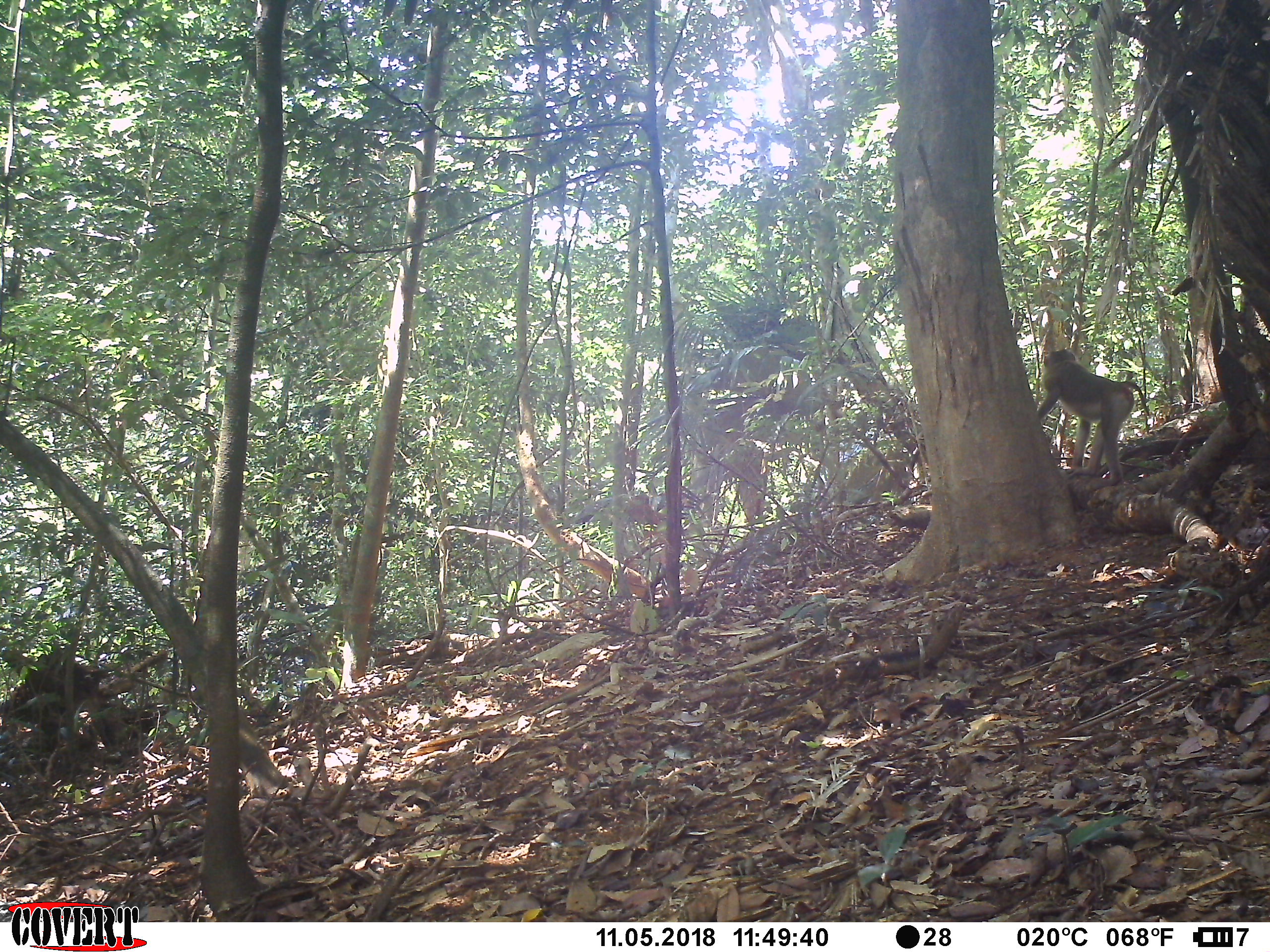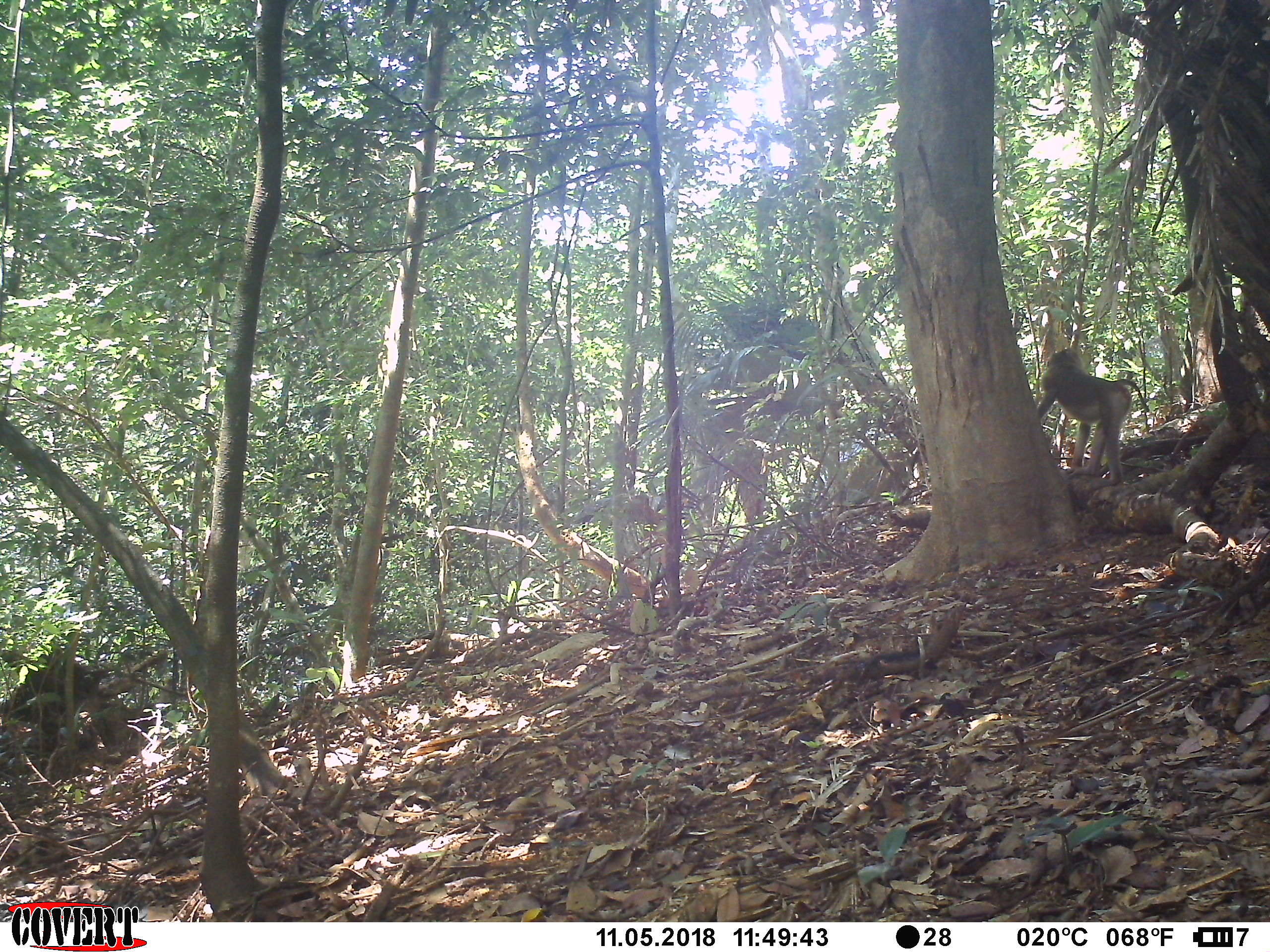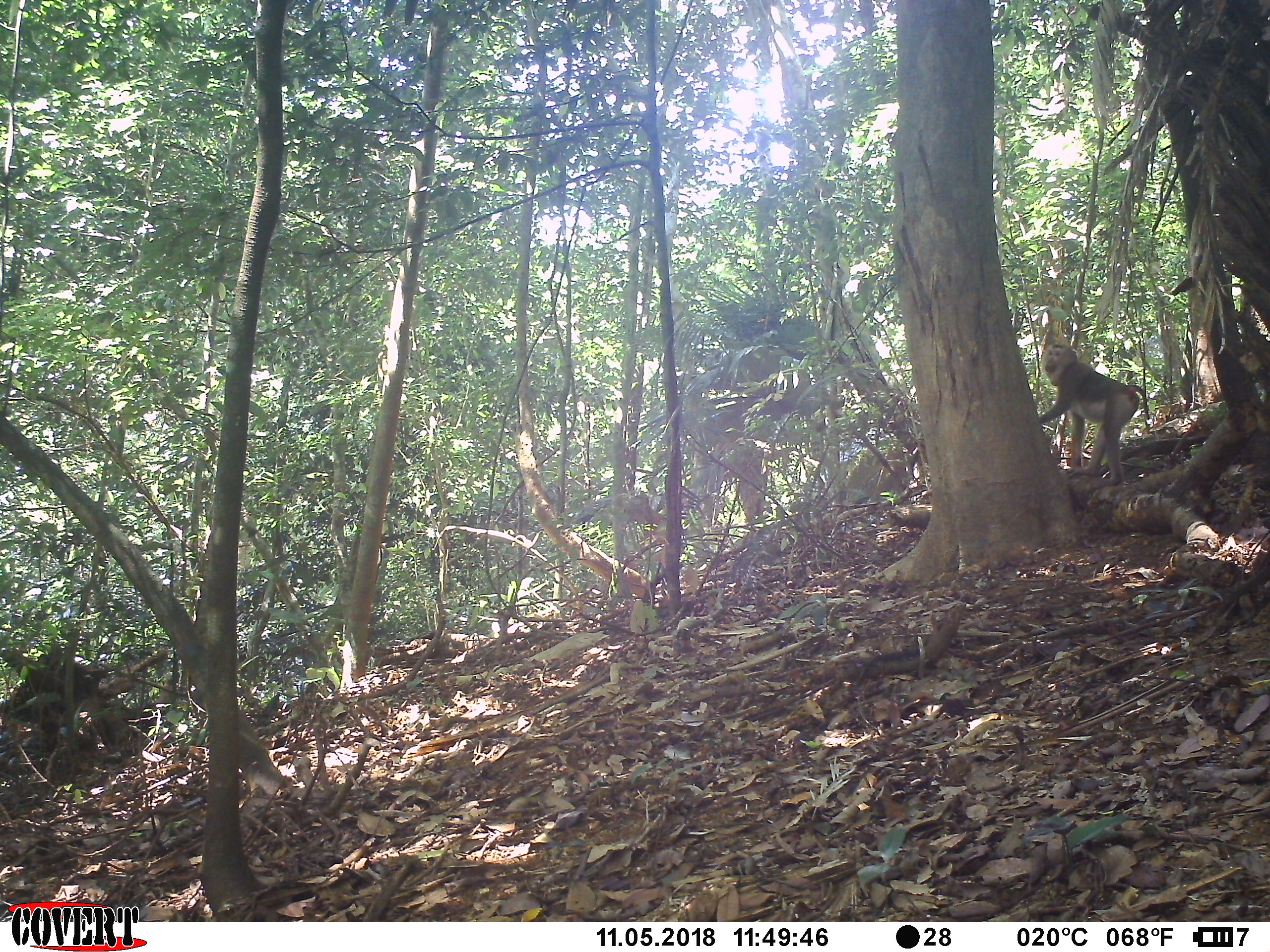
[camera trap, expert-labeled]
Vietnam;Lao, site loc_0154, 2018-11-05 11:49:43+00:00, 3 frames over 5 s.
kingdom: Animalia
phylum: Chordata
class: Mammalia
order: Primates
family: Cercopithecidae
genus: Macaca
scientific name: Macaca nemestrina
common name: pig-tailed macaque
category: pig tailed macaque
Pig tailed macaque (pig-tailed macaque) (Macaca nemestrina). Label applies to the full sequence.